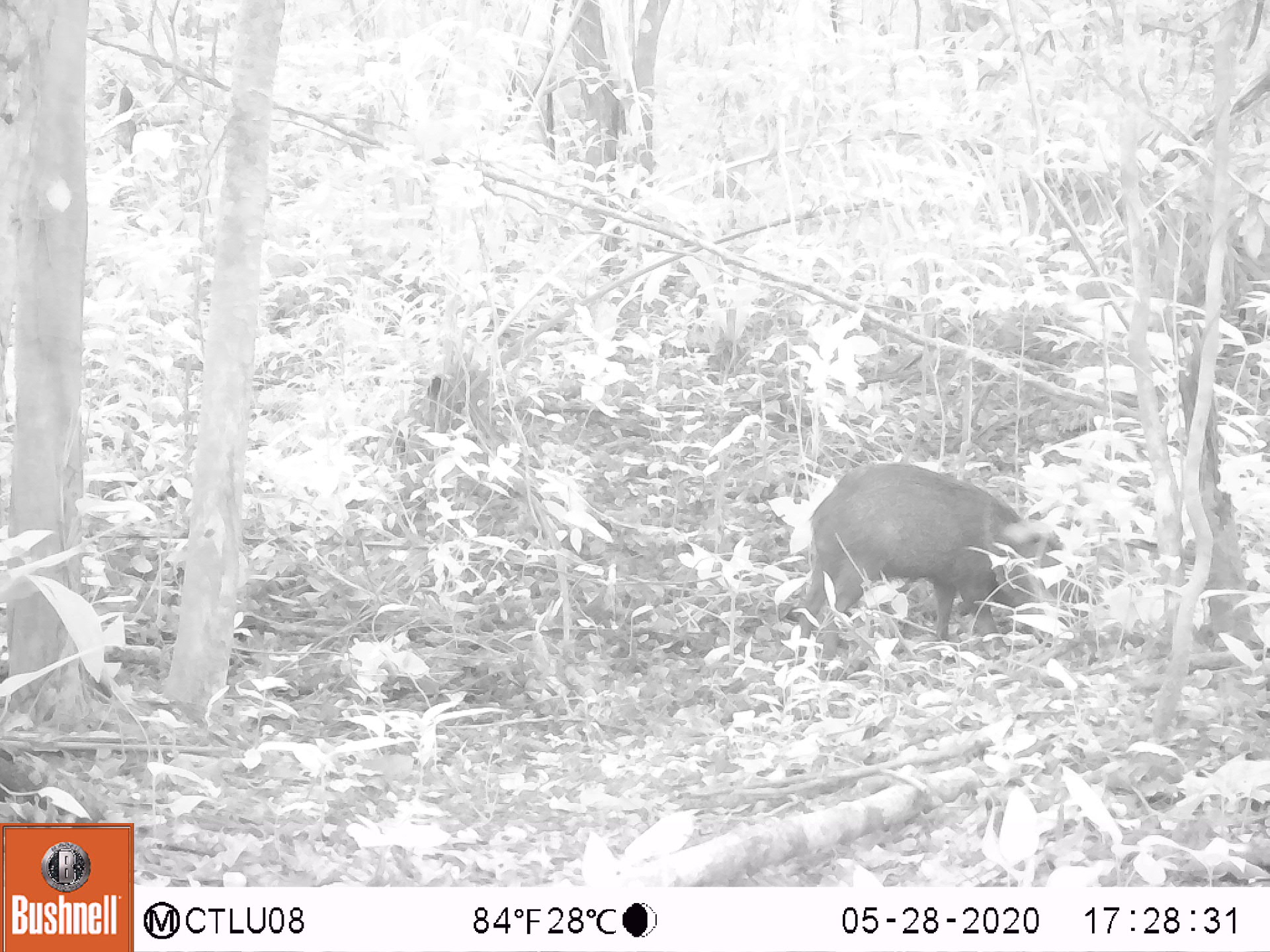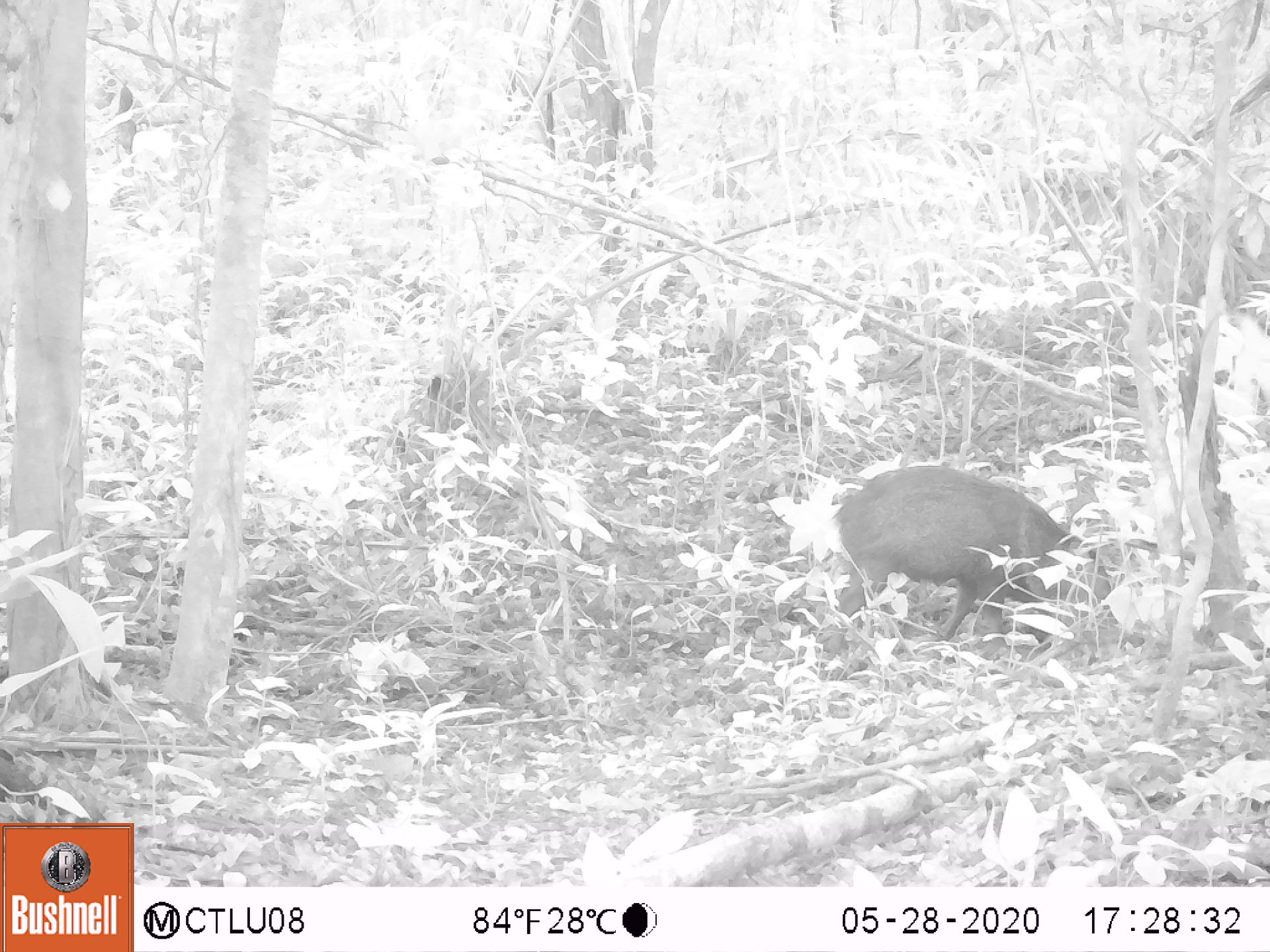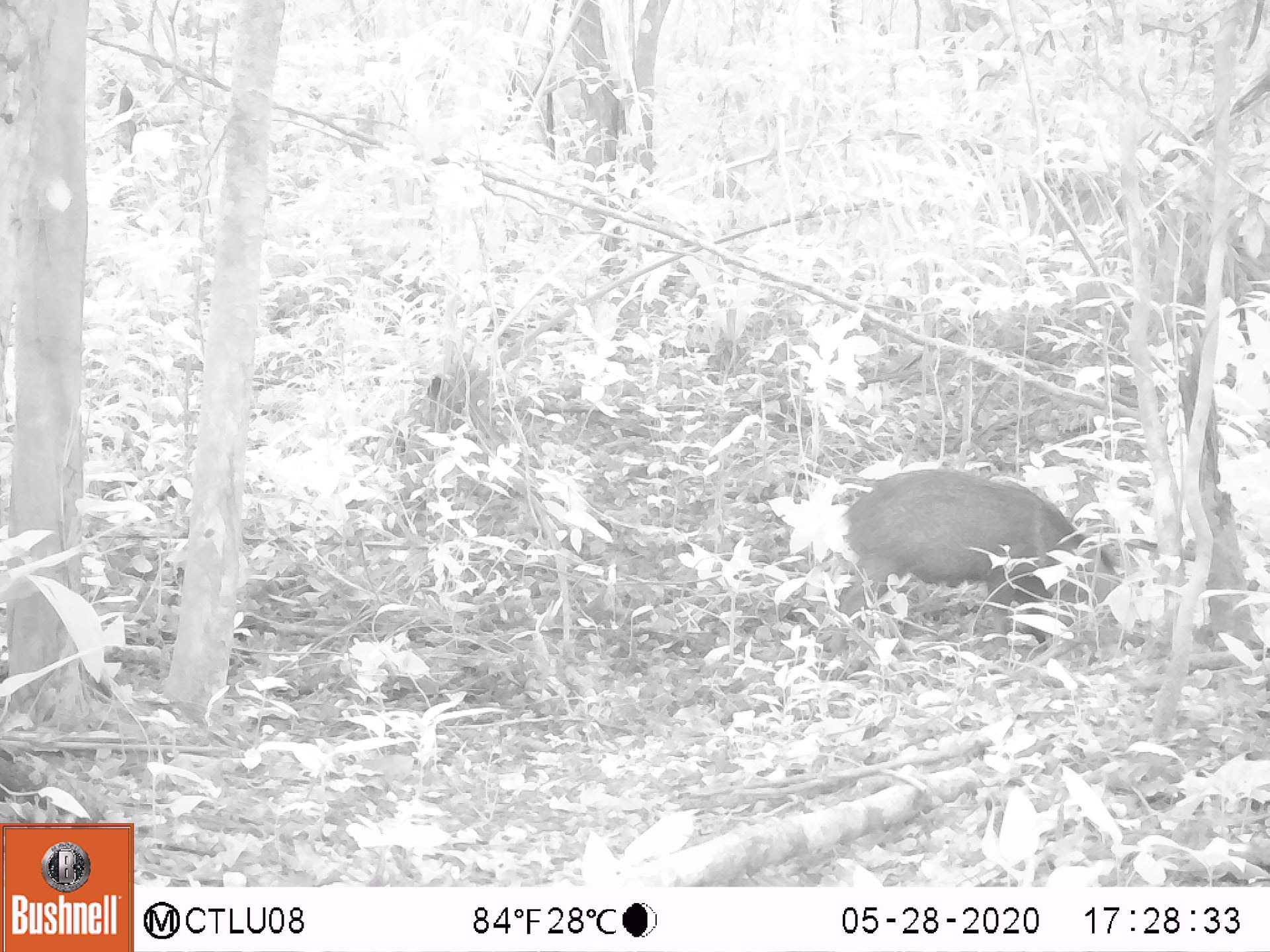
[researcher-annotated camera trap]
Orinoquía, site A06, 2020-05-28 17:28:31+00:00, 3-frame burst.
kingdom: Animalia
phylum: Chordata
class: Mammalia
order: Artiodactyla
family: Tayassuidae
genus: Pecari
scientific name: Pecari tajacu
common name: collared peccary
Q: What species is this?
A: Collared peccary (Pecari tajacu).